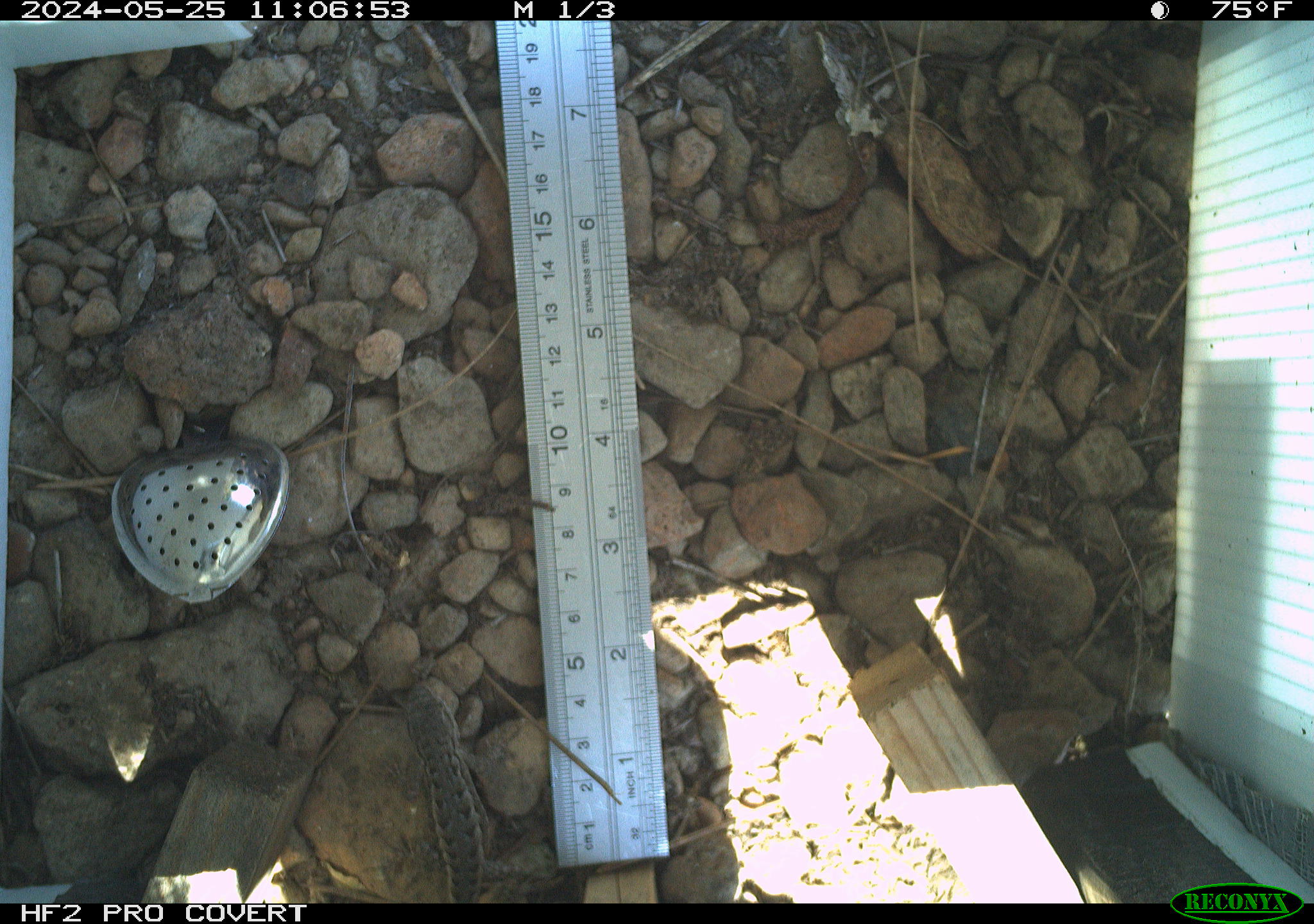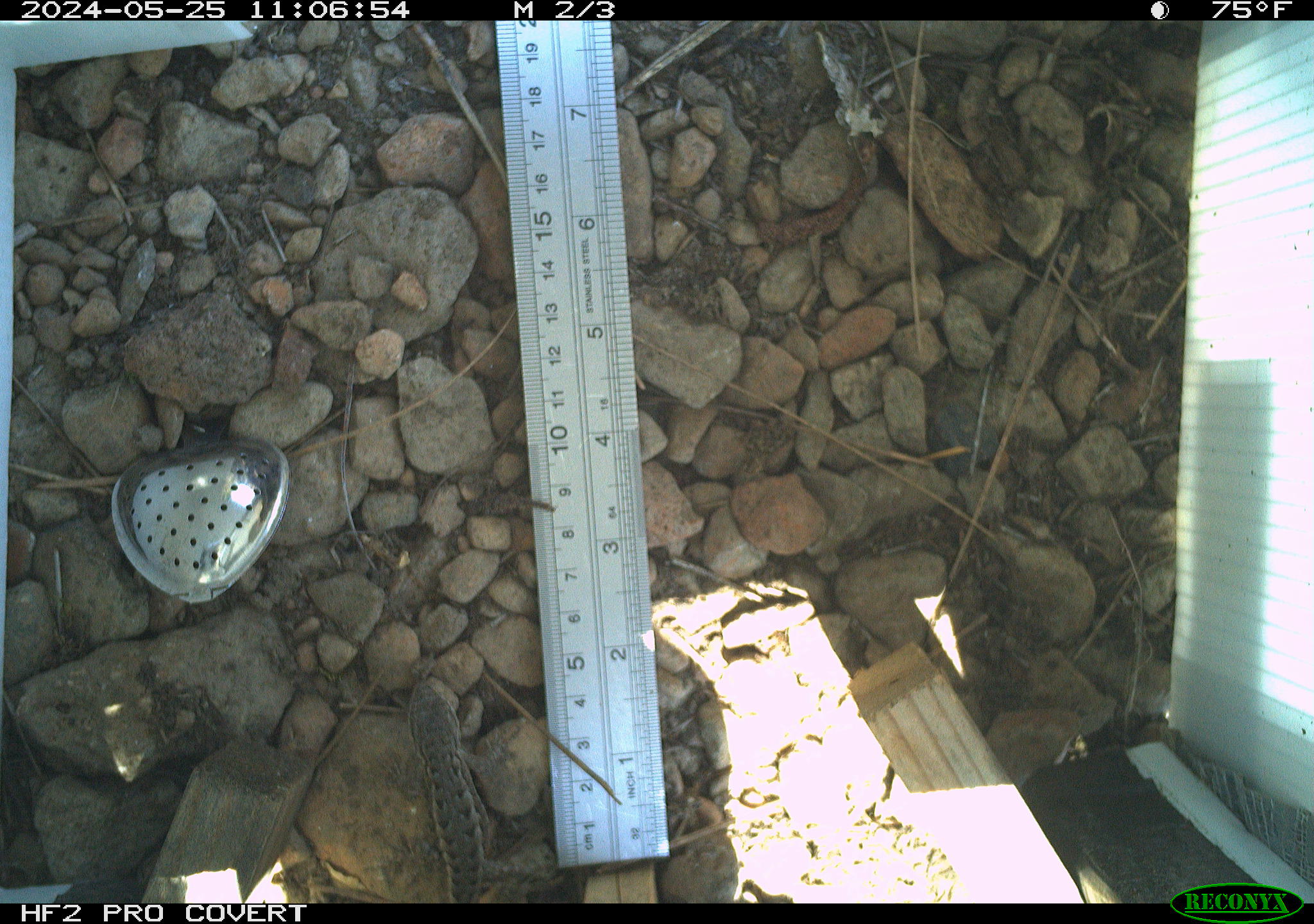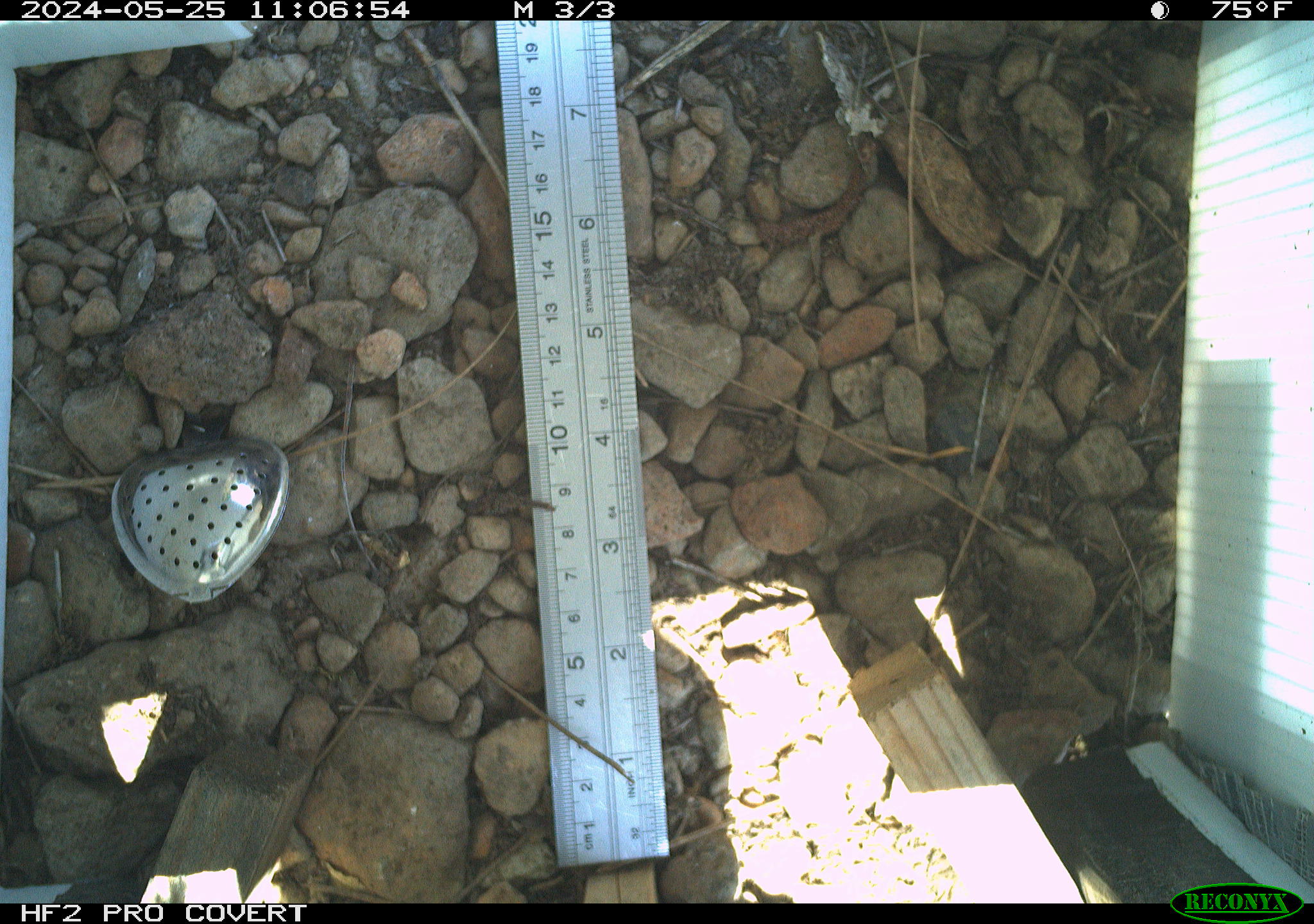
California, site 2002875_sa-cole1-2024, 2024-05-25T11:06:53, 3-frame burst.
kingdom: Animalia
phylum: Chordata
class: Reptilia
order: Squamata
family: Phrynosomatidae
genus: Sceloporus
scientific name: Sceloporus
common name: spiny lizards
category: sceloporus species